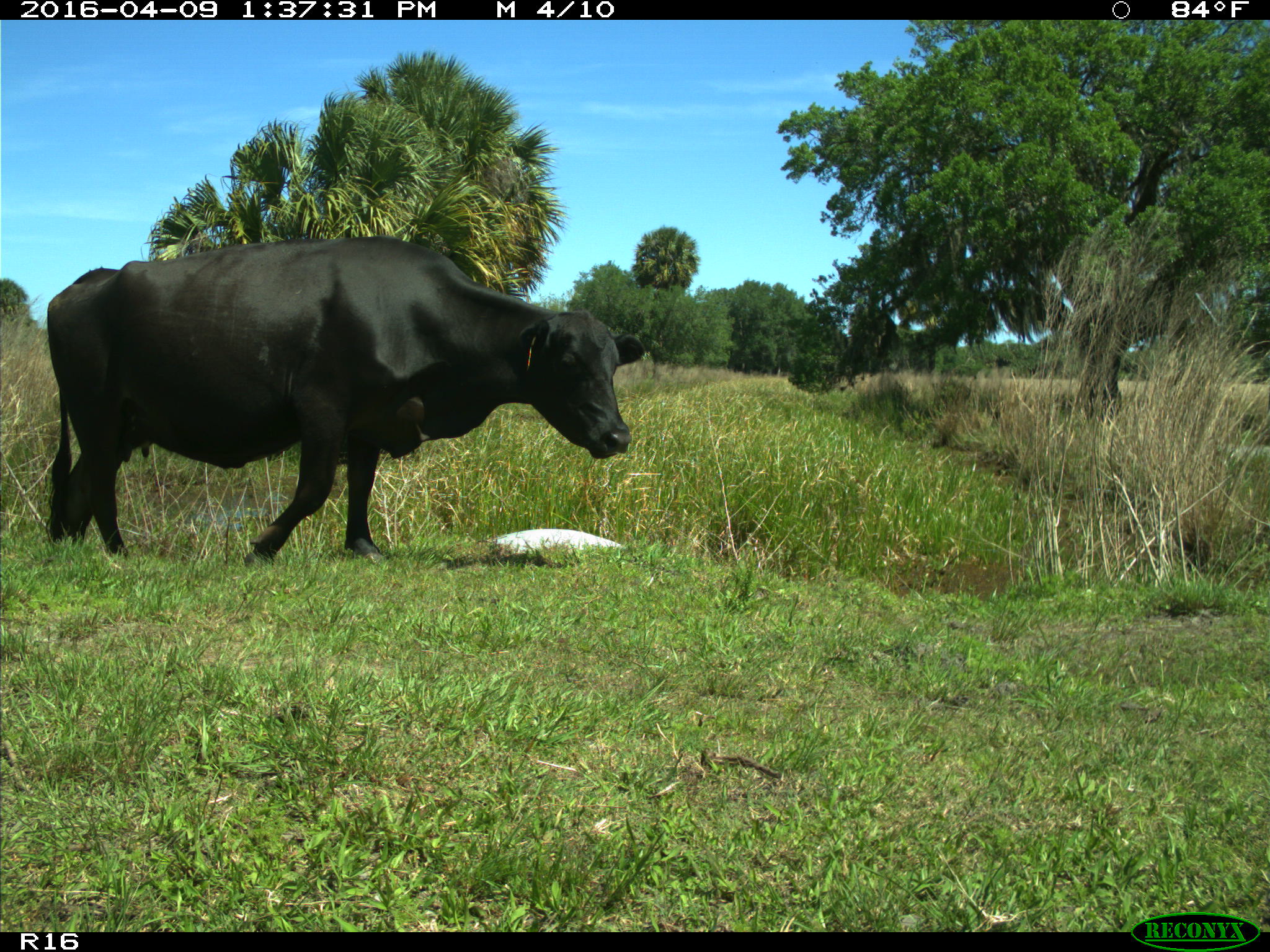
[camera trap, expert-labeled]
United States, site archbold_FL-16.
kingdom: Animalia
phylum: Chordata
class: Mammalia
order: Artiodactyla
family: Bovidae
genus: Bos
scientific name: Bos taurus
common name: domestic cow